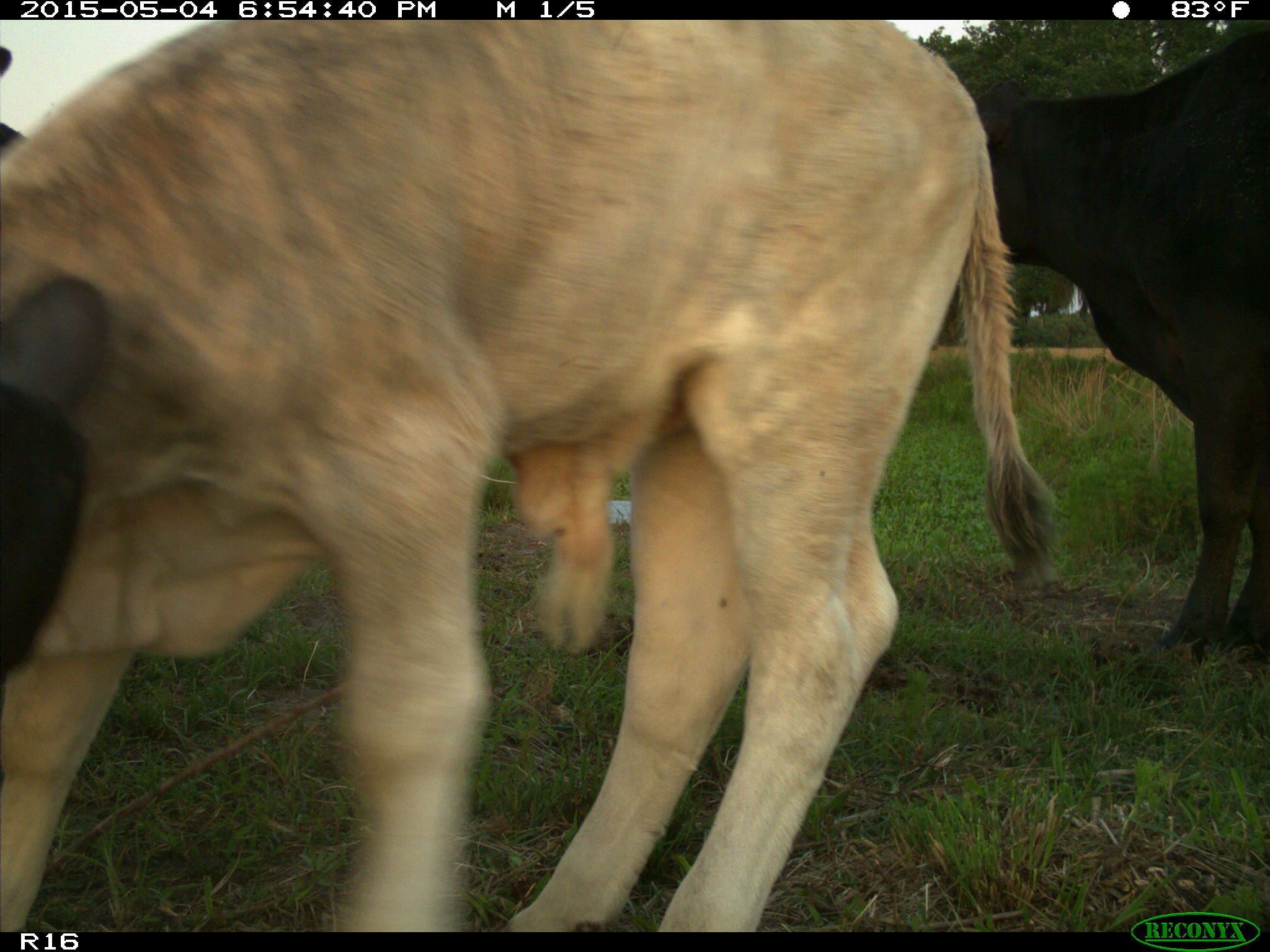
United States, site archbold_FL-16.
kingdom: Animalia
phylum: Chordata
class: Mammalia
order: Artiodactyla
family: Bovidae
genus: Bos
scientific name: Bos taurus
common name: domestic cow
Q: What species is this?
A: Bos taurus (domestic cow).